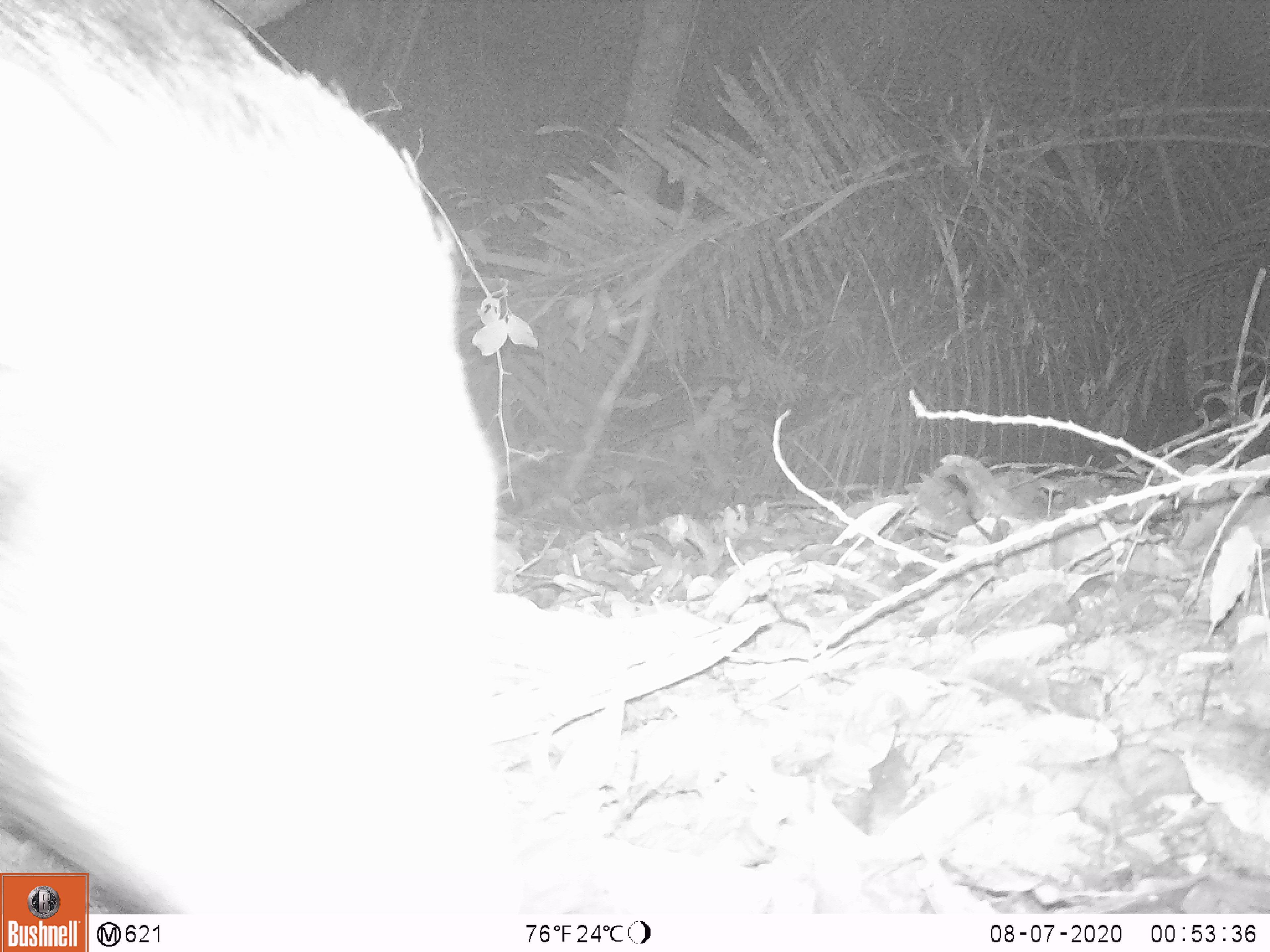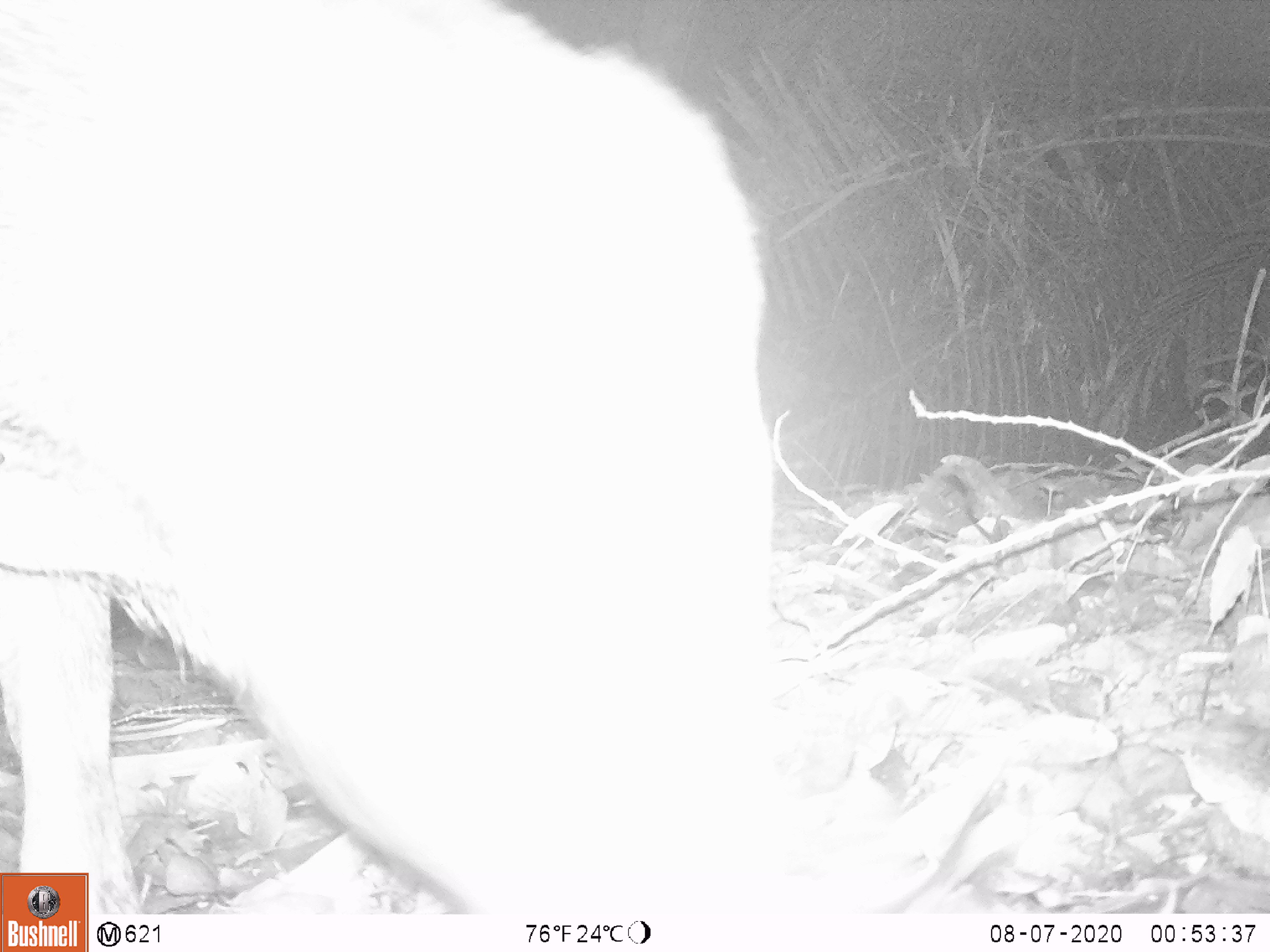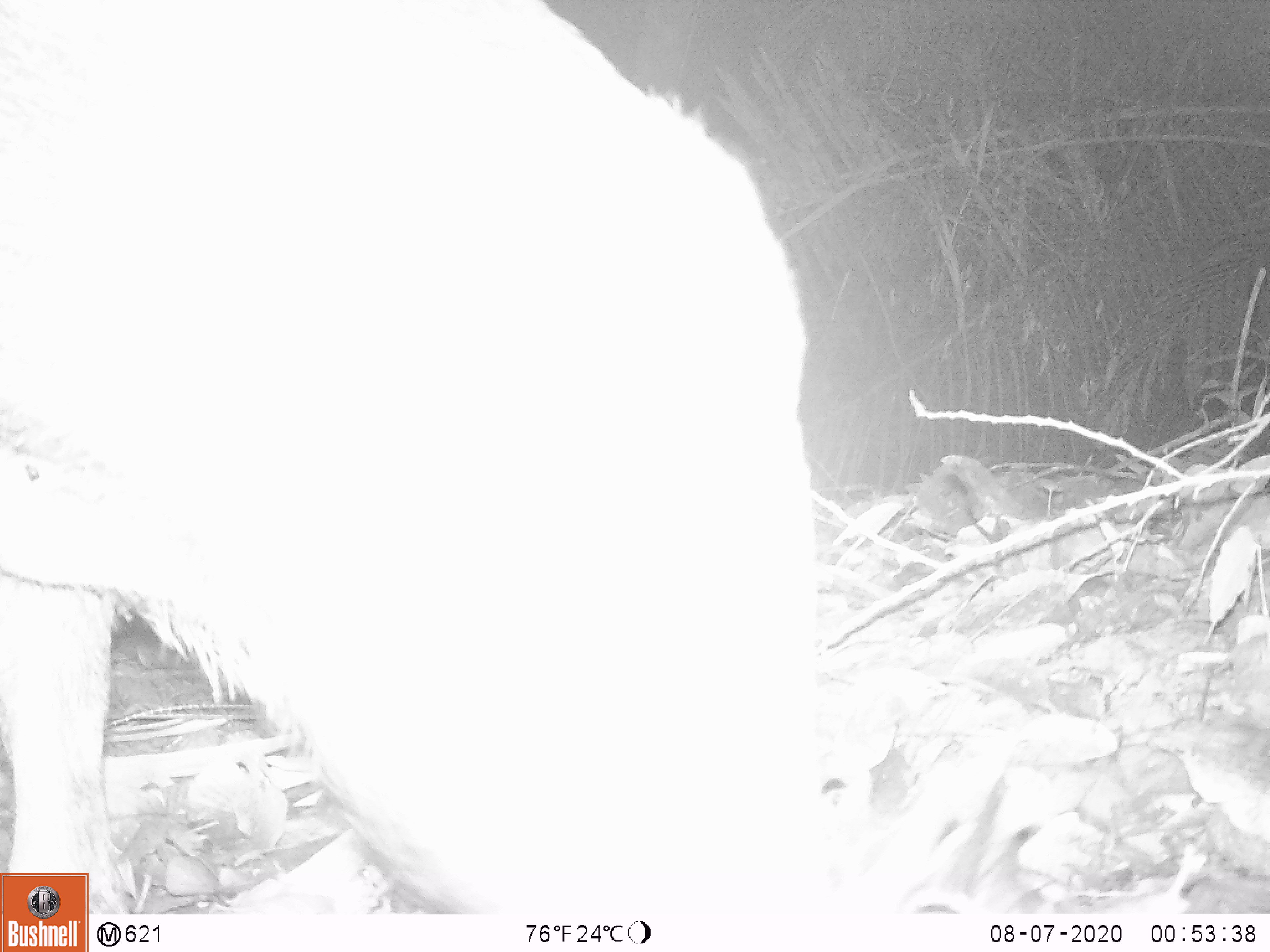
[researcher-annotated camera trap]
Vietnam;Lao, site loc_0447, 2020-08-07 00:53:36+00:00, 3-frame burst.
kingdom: Animalia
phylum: Chordata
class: Mammalia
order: Artiodactyla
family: Suidae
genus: Sus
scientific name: Sus scrofa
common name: eurasian wild pig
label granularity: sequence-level